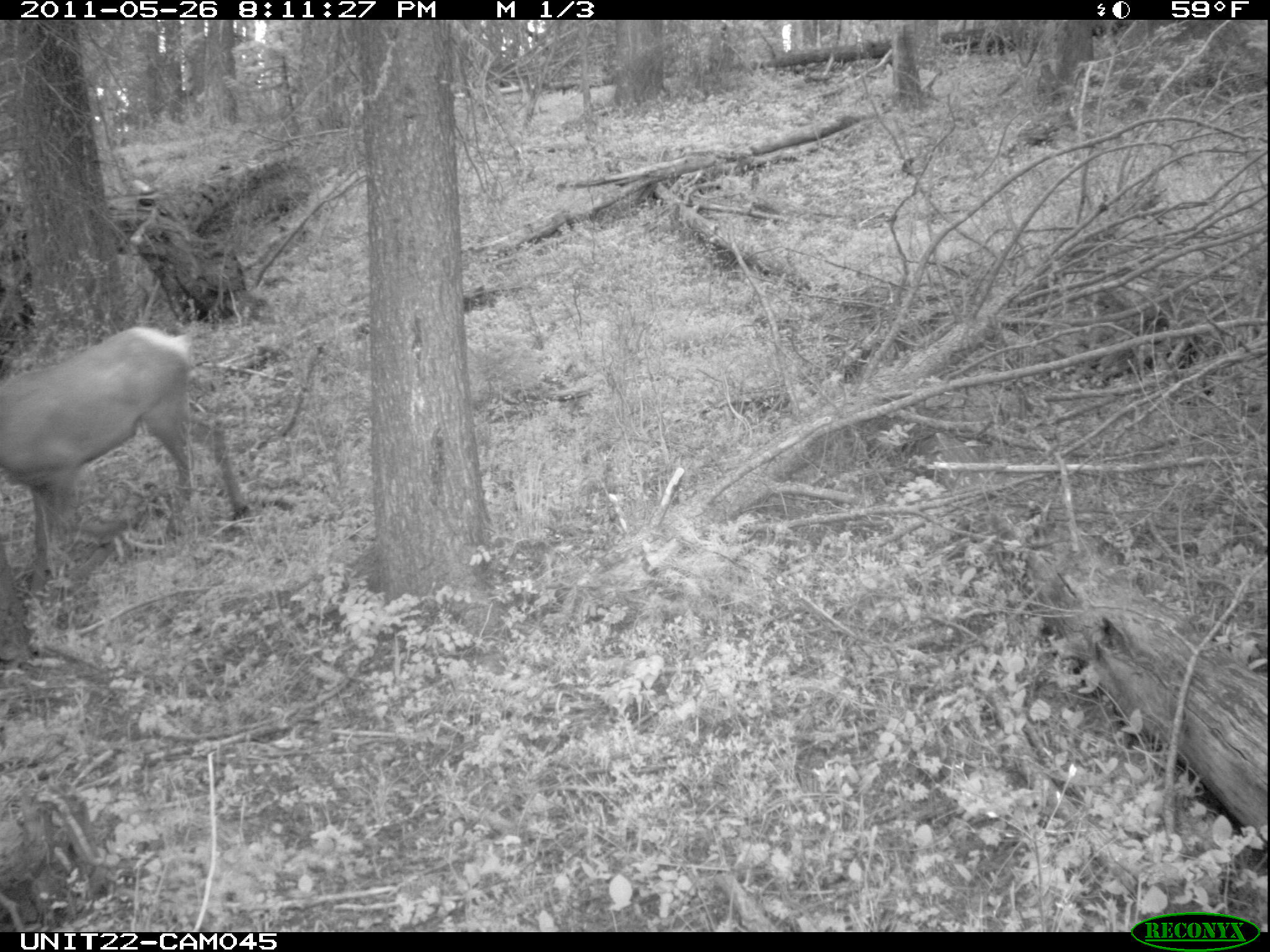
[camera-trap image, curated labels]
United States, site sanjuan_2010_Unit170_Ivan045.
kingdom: Animalia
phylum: Chordata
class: Mammalia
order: Artiodactyla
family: Cervidae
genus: Cervus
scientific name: Cervus elaphus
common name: red deer